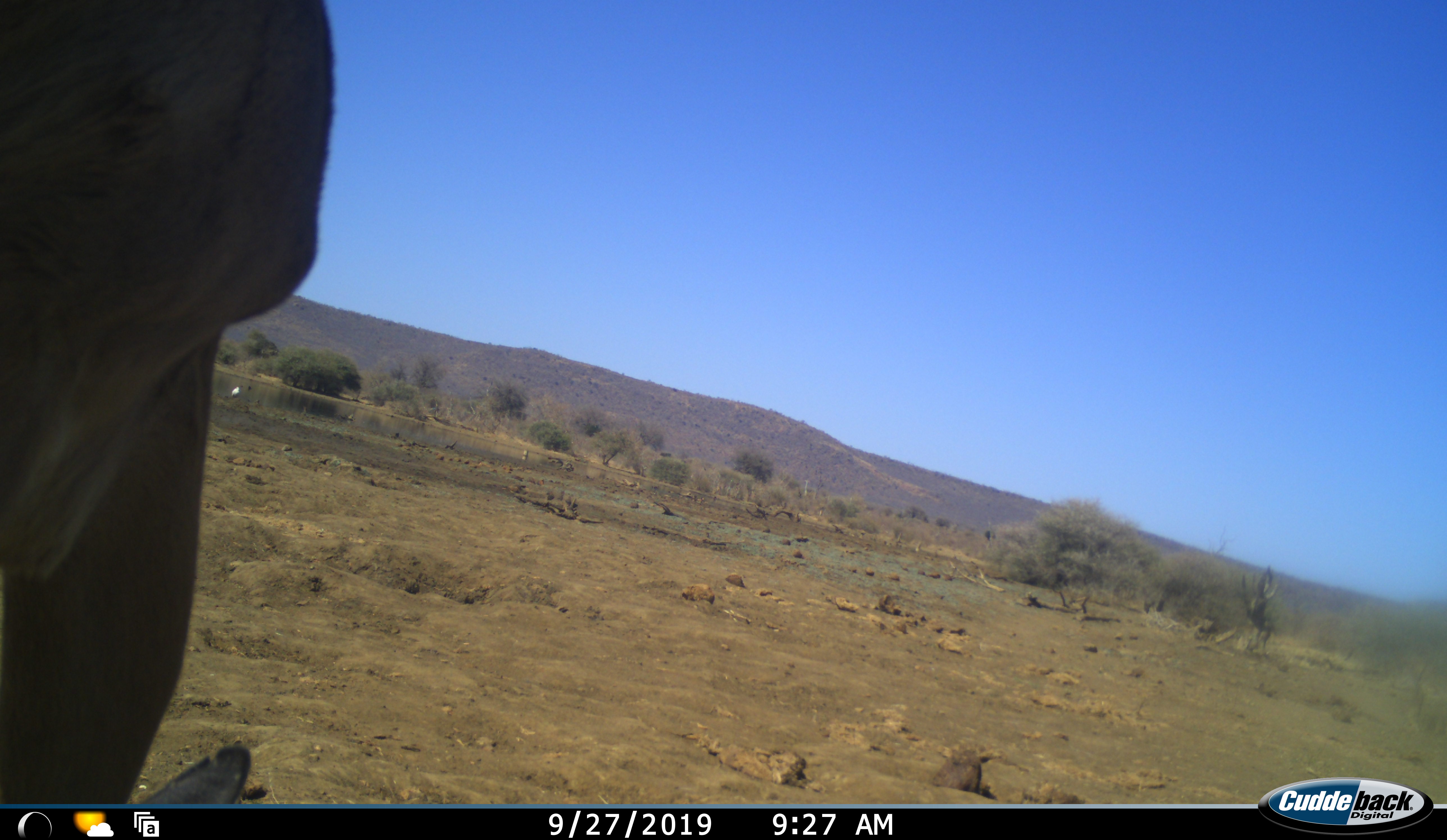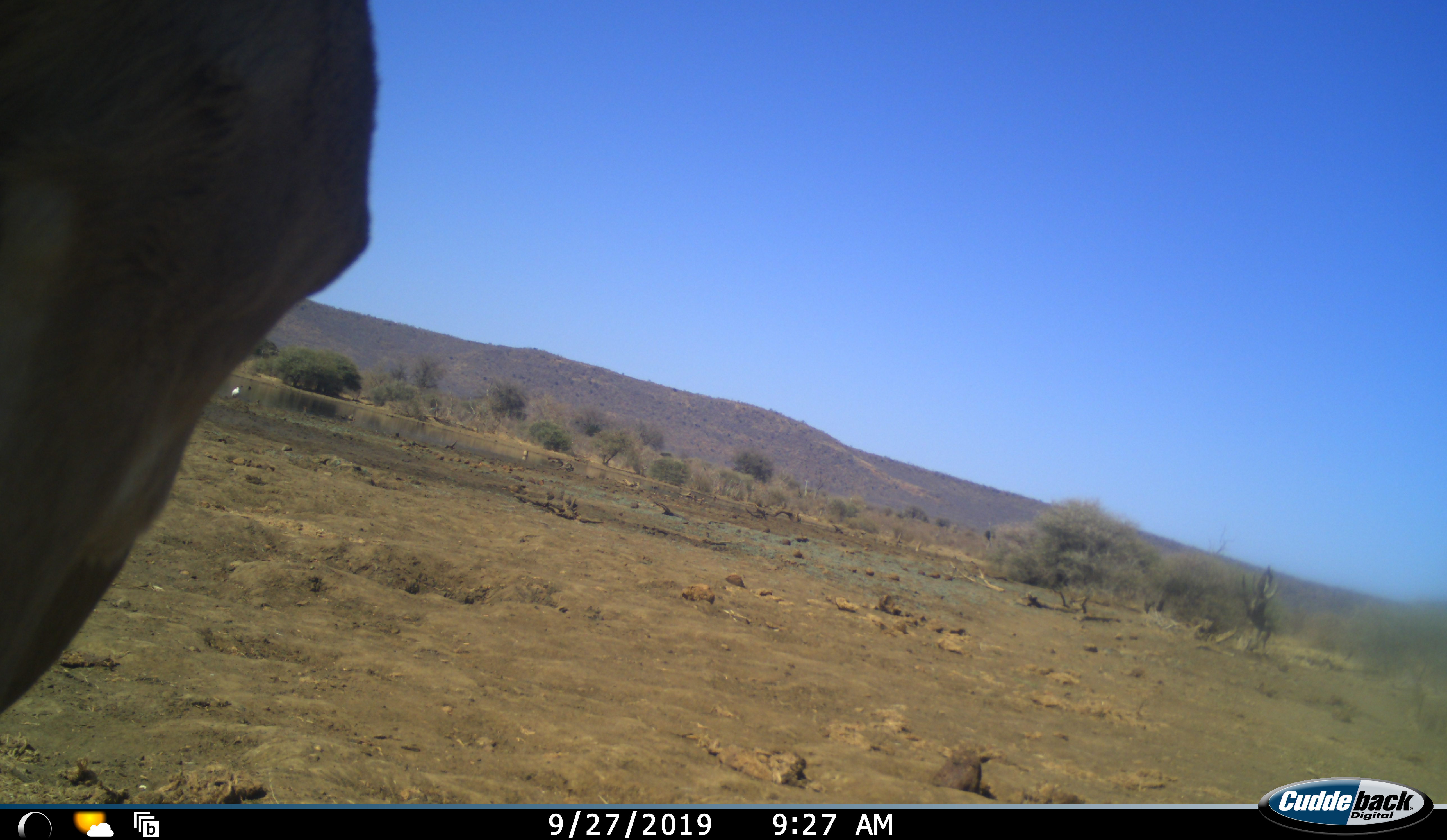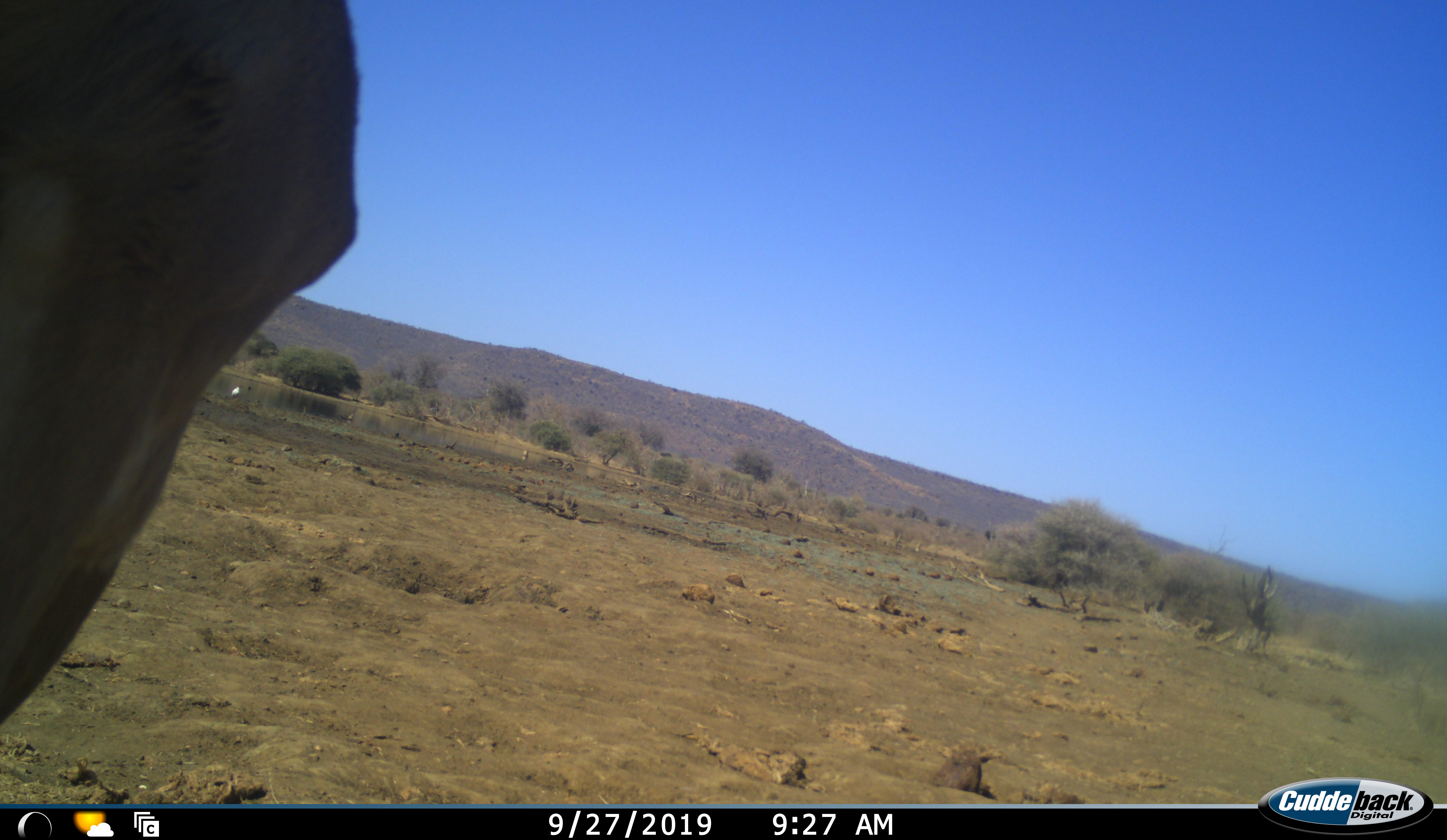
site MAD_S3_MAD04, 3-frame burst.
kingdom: Animalia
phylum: Chordata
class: Mammalia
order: Proboscidea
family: Elephantidae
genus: Loxodonta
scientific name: Loxodonta africana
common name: african bush elephant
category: elephant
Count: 1.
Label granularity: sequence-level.